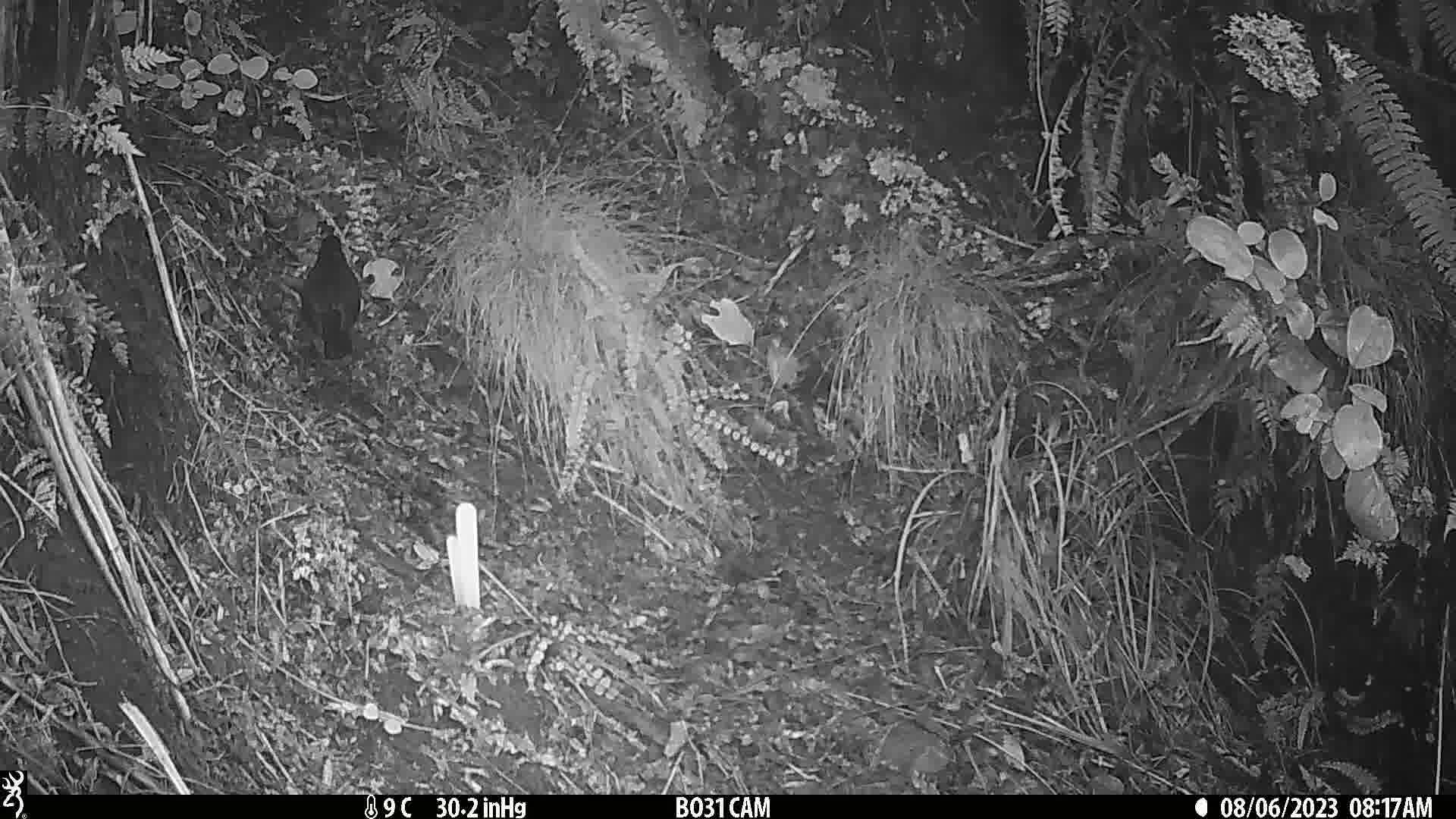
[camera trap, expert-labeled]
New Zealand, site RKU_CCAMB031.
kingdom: Animalia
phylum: Chordata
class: Aves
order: Passeriformes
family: Turdidae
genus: Turdus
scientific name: Turdus merula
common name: eurasian blackbird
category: blackbird